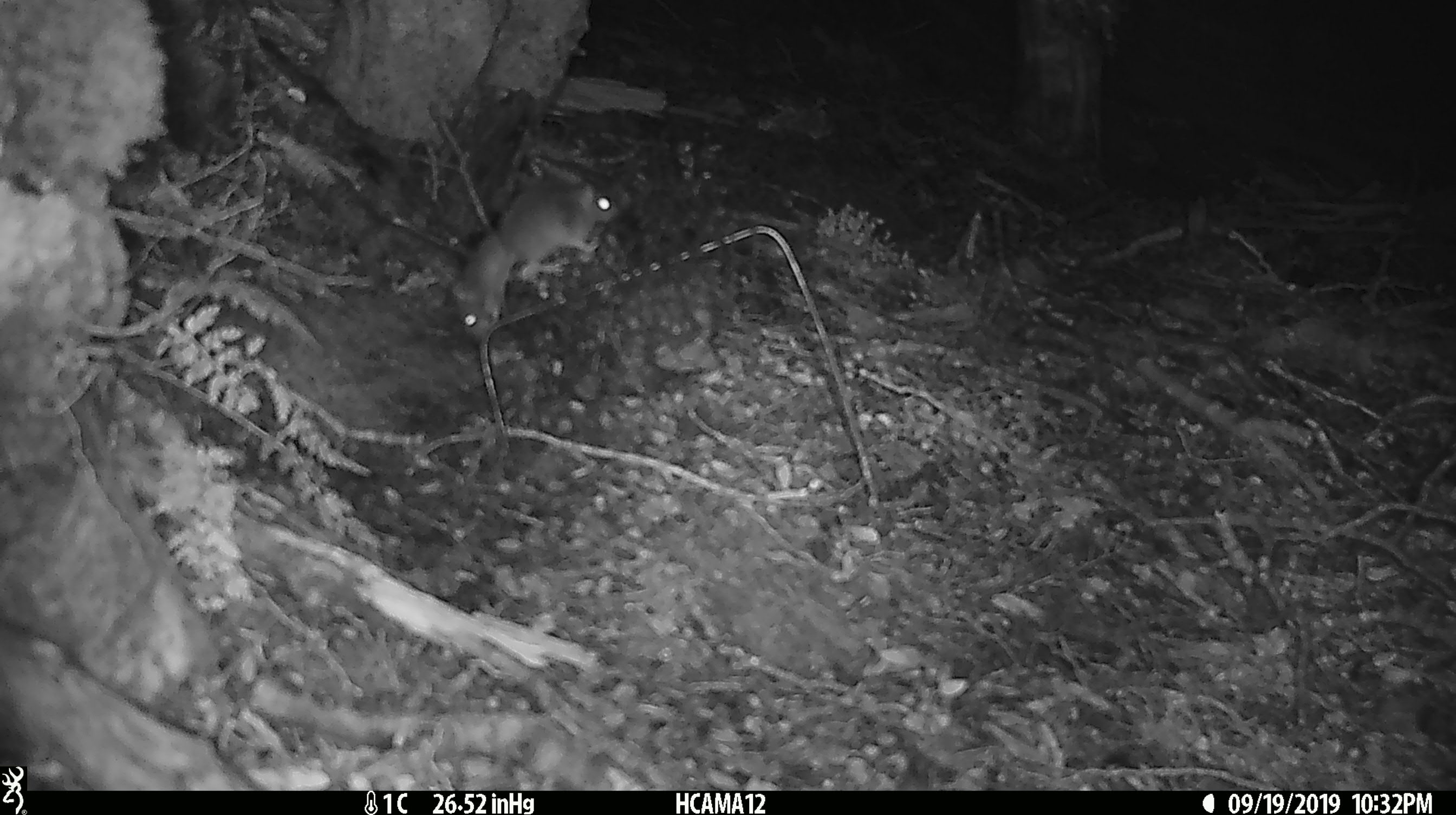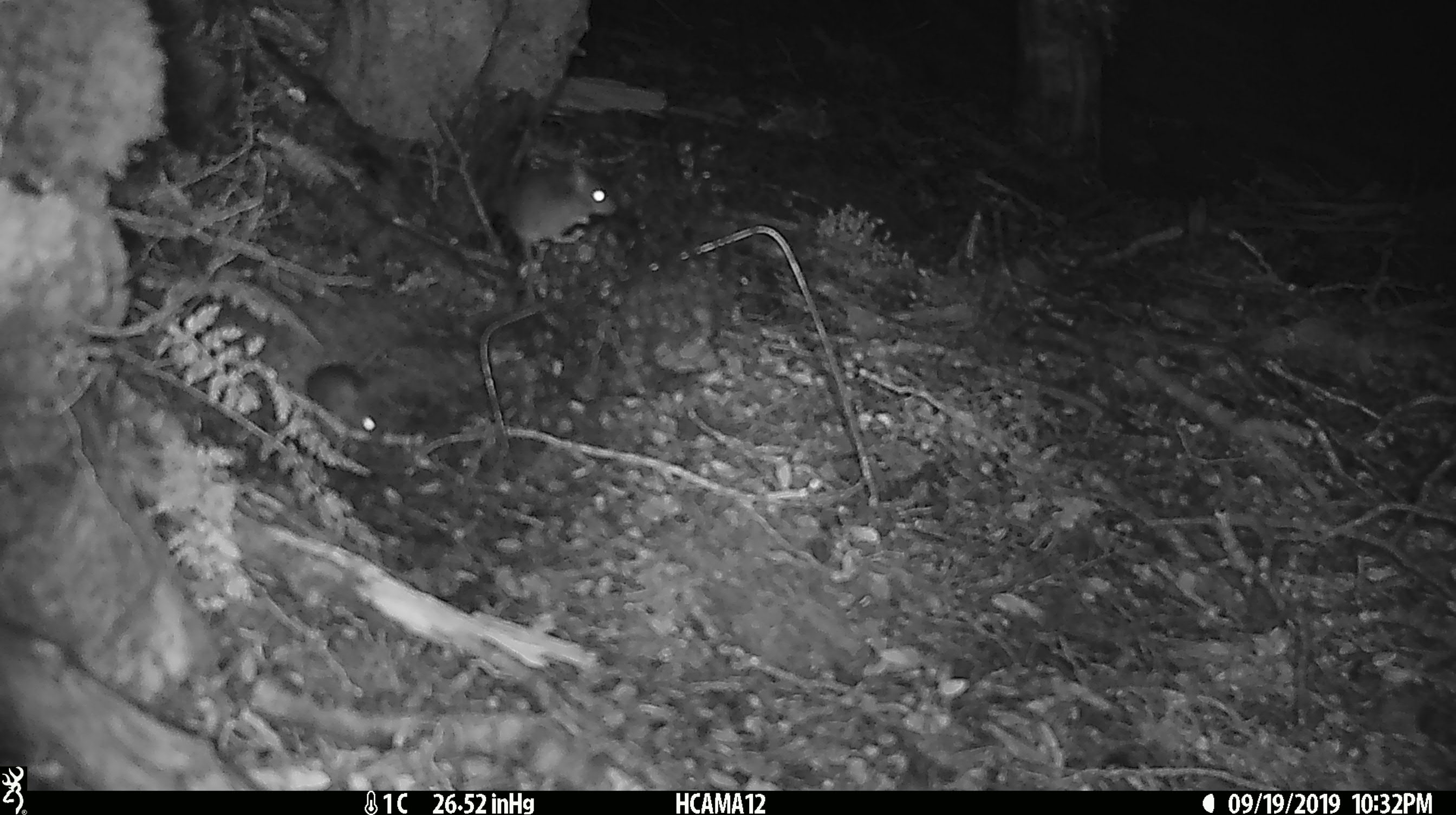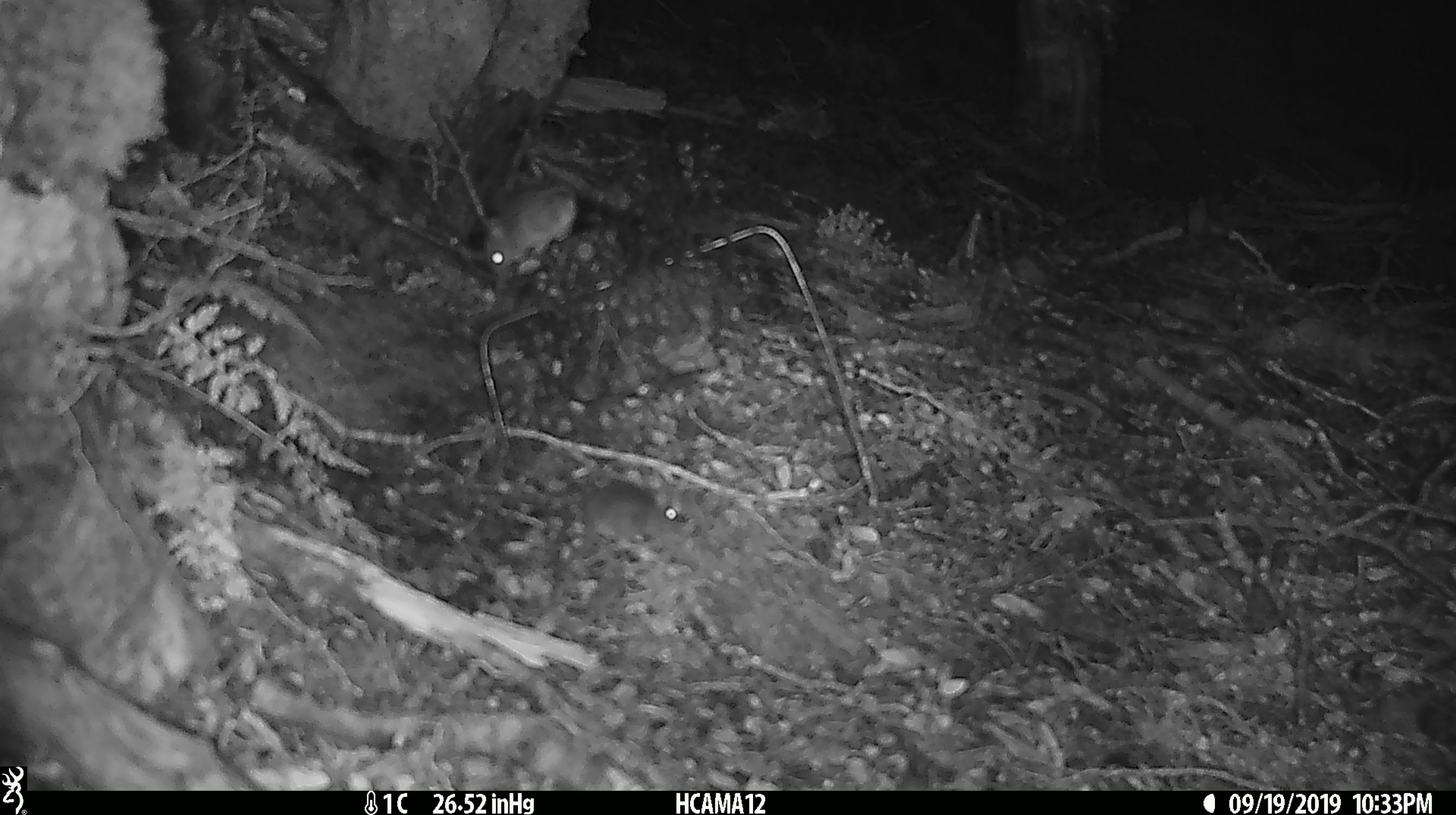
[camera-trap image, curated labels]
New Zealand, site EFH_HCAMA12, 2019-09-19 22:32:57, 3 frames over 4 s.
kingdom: Animalia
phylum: Chordata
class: Mammalia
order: Rodentia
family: Muridae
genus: Mus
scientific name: Mus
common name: mouse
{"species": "mouse (Mus)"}